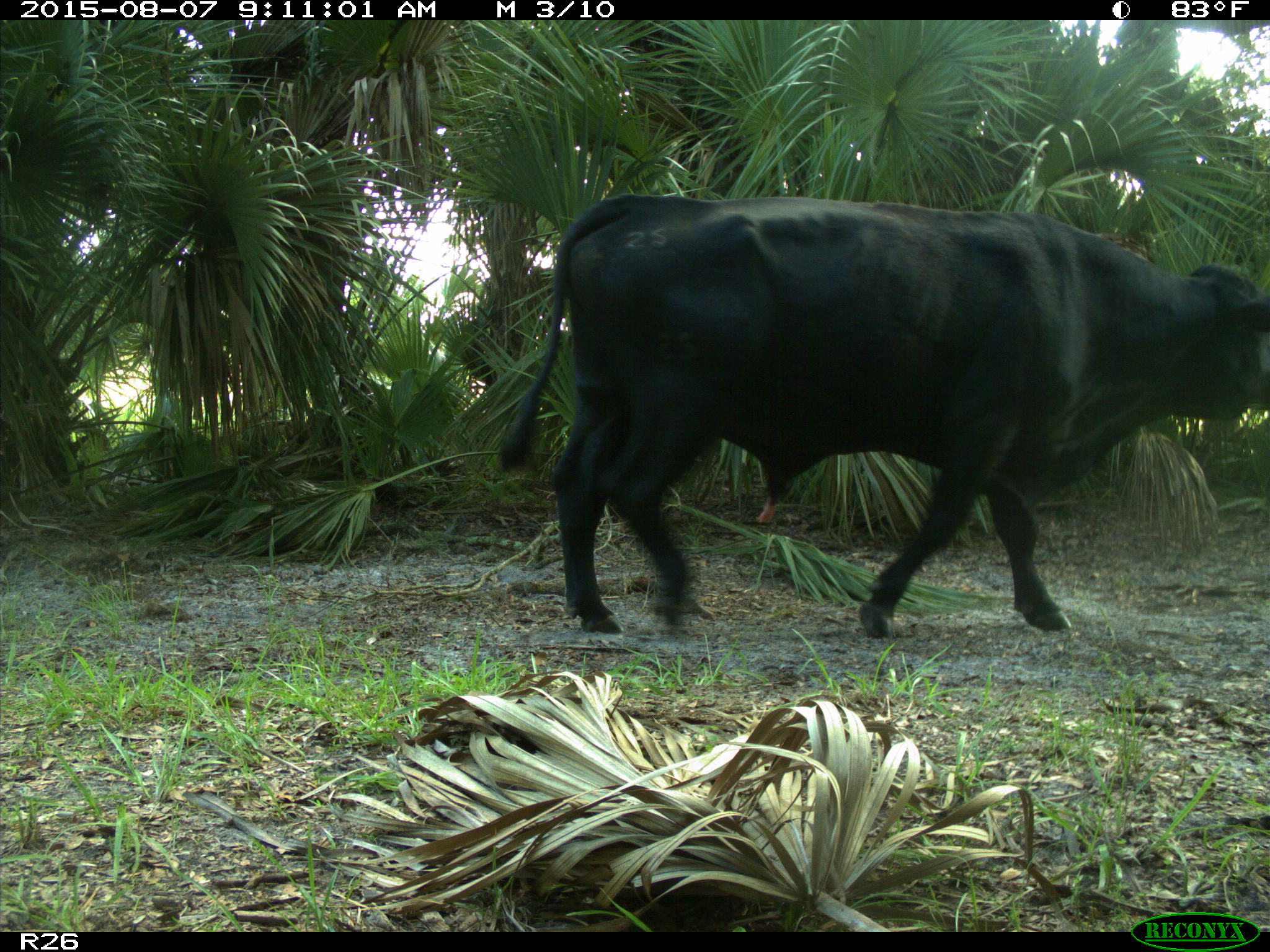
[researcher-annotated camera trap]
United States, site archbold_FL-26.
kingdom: Animalia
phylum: Chordata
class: Mammalia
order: Artiodactyla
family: Bovidae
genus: Bos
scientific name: Bos taurus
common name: domestic cow